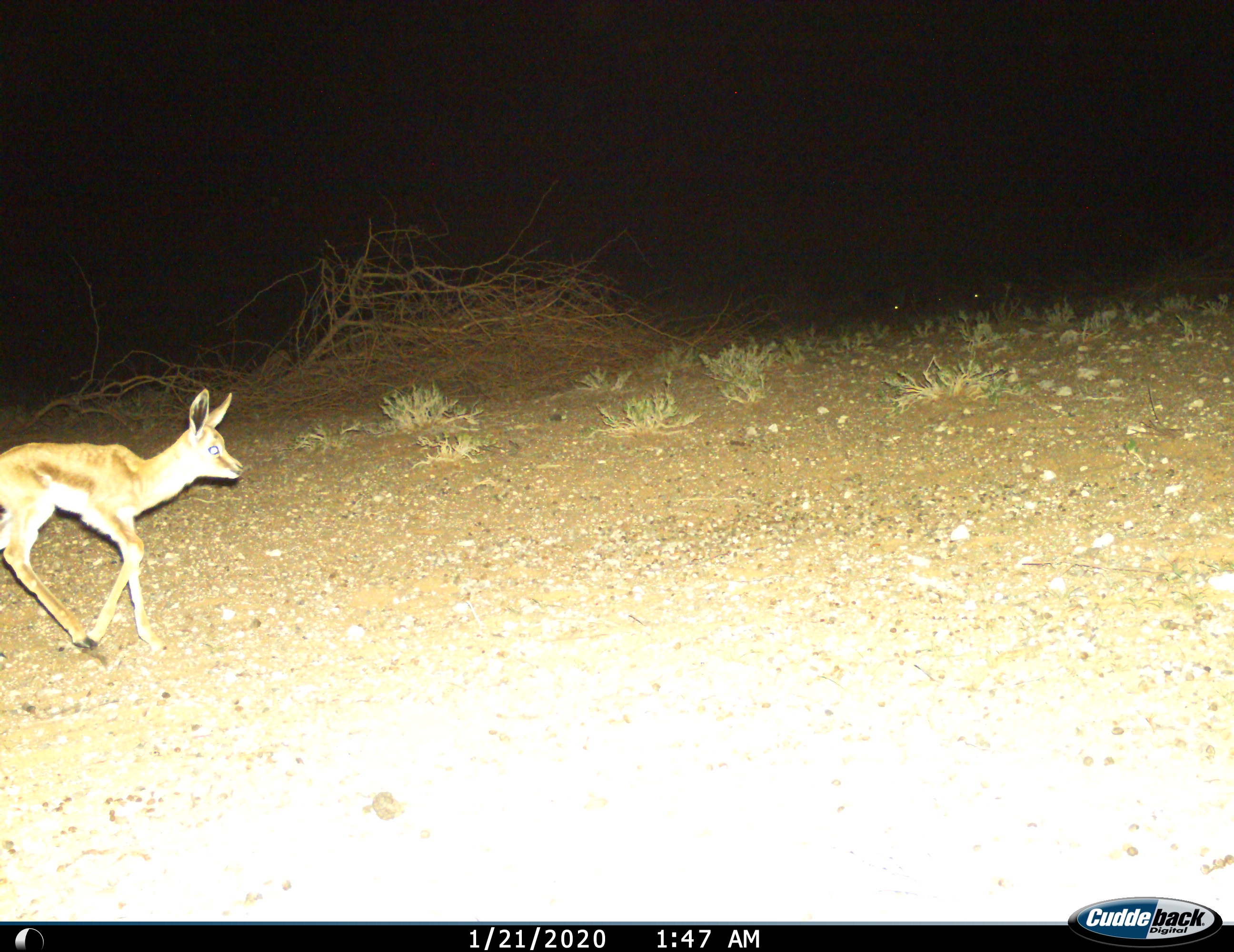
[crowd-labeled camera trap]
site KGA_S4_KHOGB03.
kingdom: Animalia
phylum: Chordata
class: Mammalia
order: Artiodactyla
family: Bovidae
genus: Antidorcas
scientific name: Antidorcas marsupialis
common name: springbok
Springbok (Antidorcas marsupialis), count 1. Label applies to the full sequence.